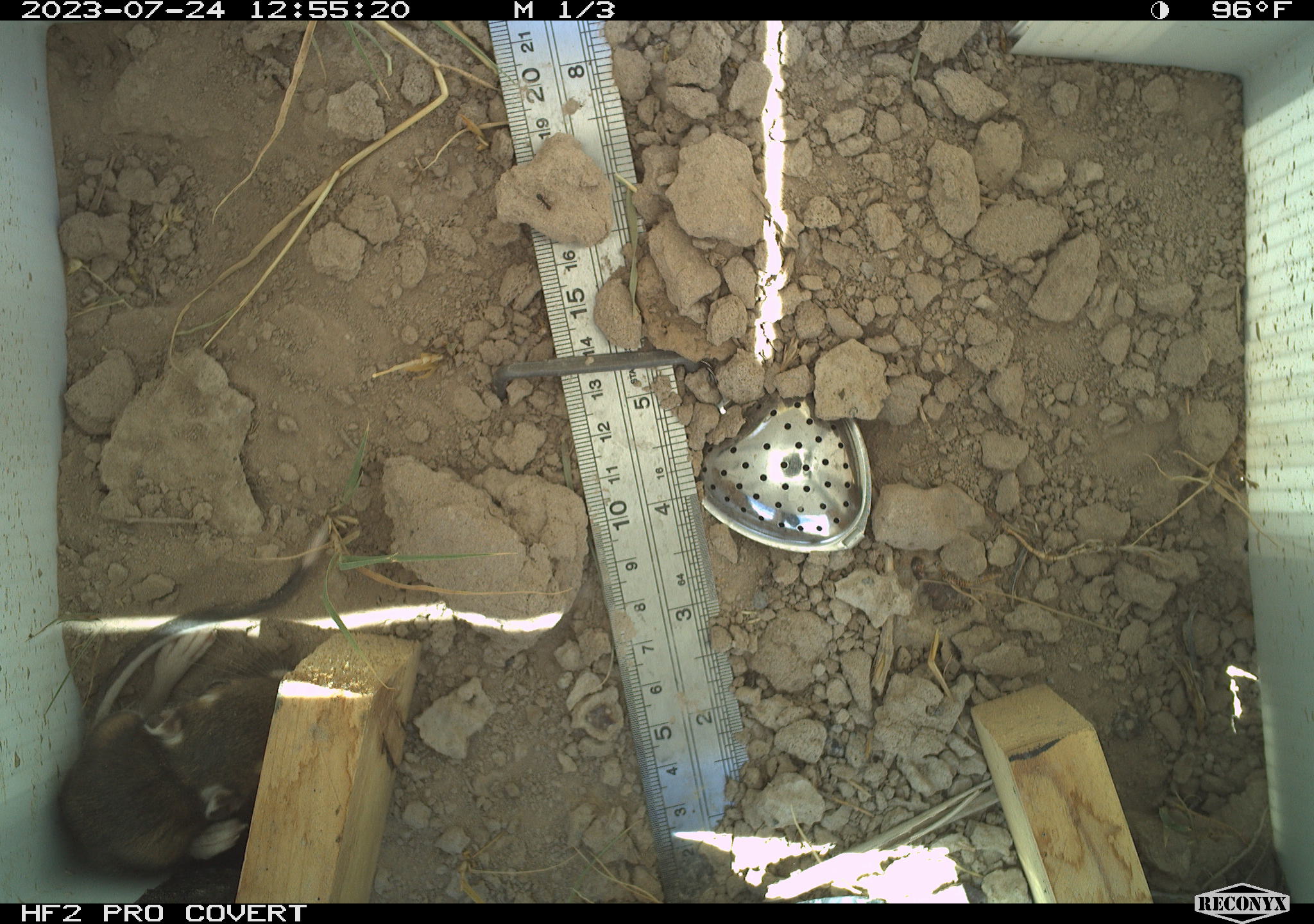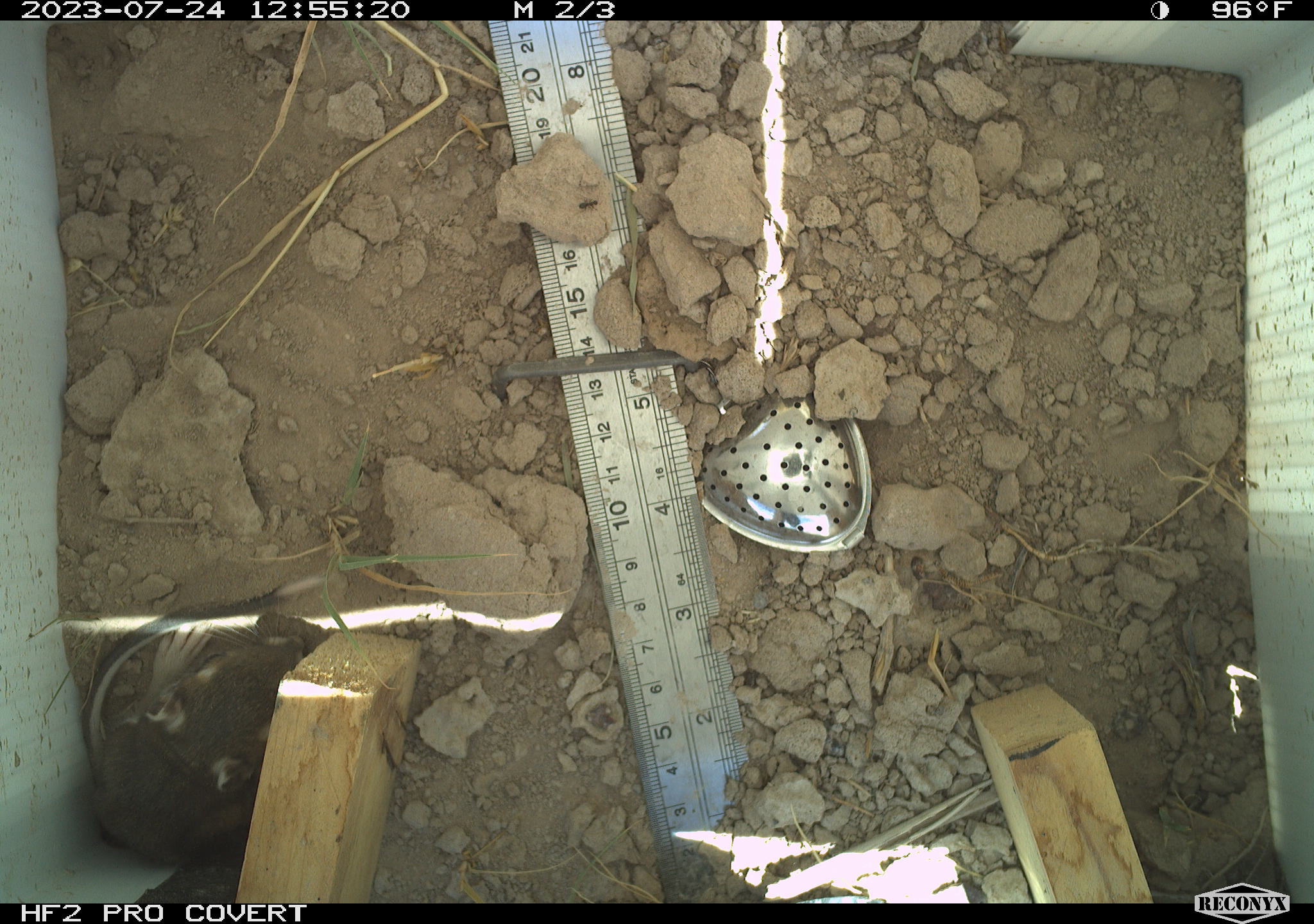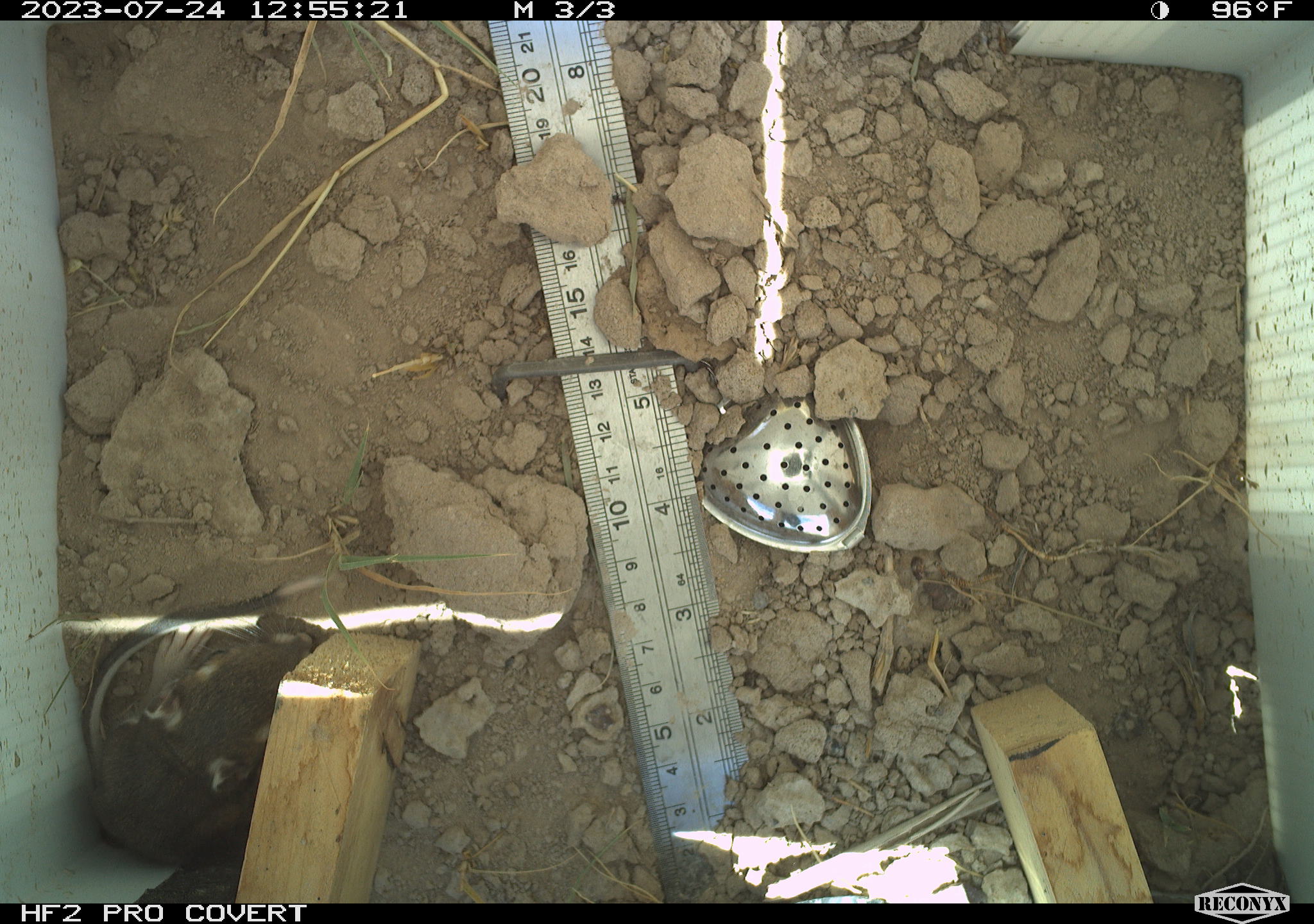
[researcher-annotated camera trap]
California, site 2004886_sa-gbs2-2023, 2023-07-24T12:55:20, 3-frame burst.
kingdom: Animalia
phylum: Chordata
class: Mammalia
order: Rodentia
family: Heteromyidae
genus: Dipodomys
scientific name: Dipodomys ordii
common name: ord's kangaroo rat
Ord's kangaroo rat (Dipodomys ordii).